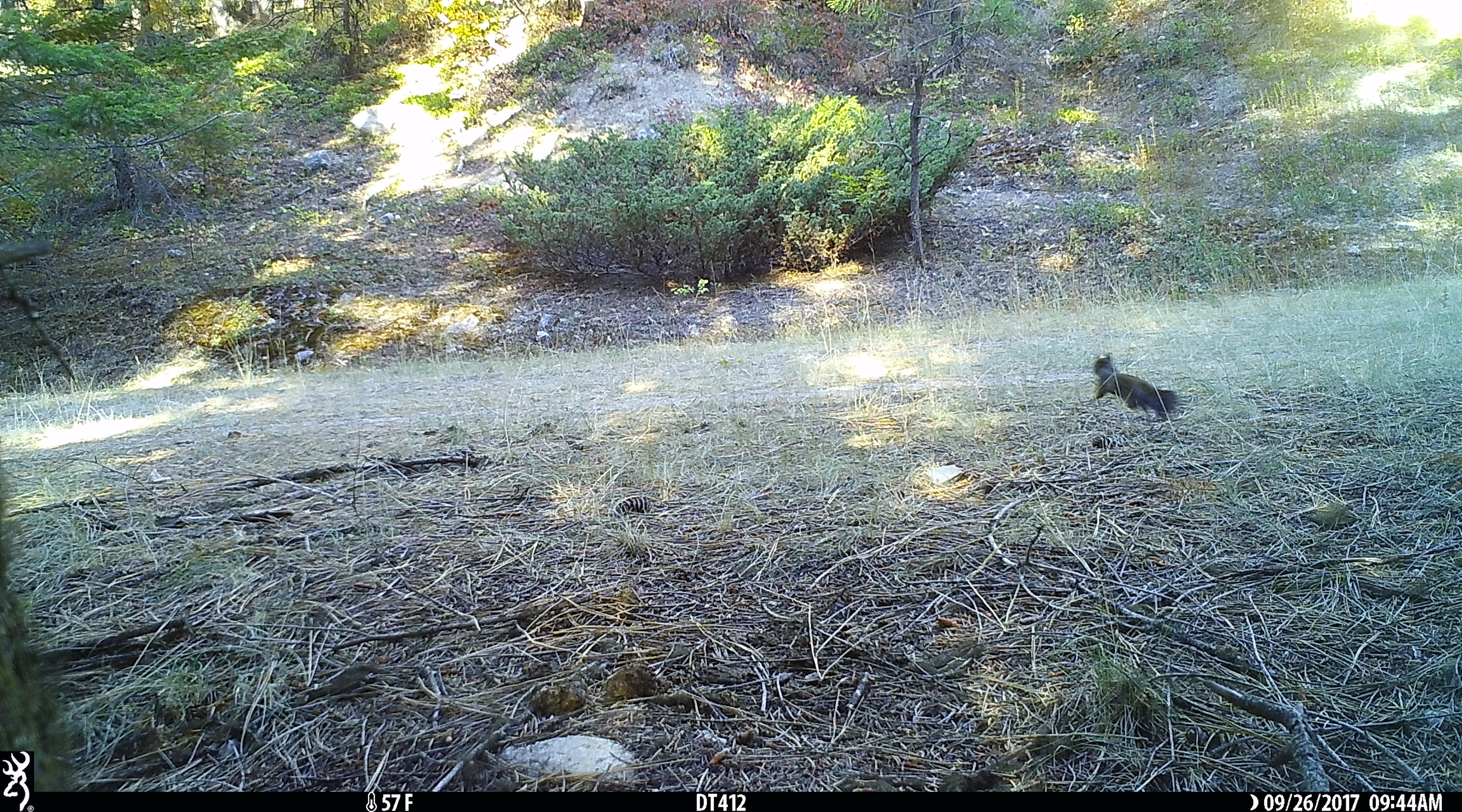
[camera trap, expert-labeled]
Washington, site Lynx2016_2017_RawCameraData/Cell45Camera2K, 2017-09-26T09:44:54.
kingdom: Animalia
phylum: Chordata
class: Mammalia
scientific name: Mammalia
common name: small mammal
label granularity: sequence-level